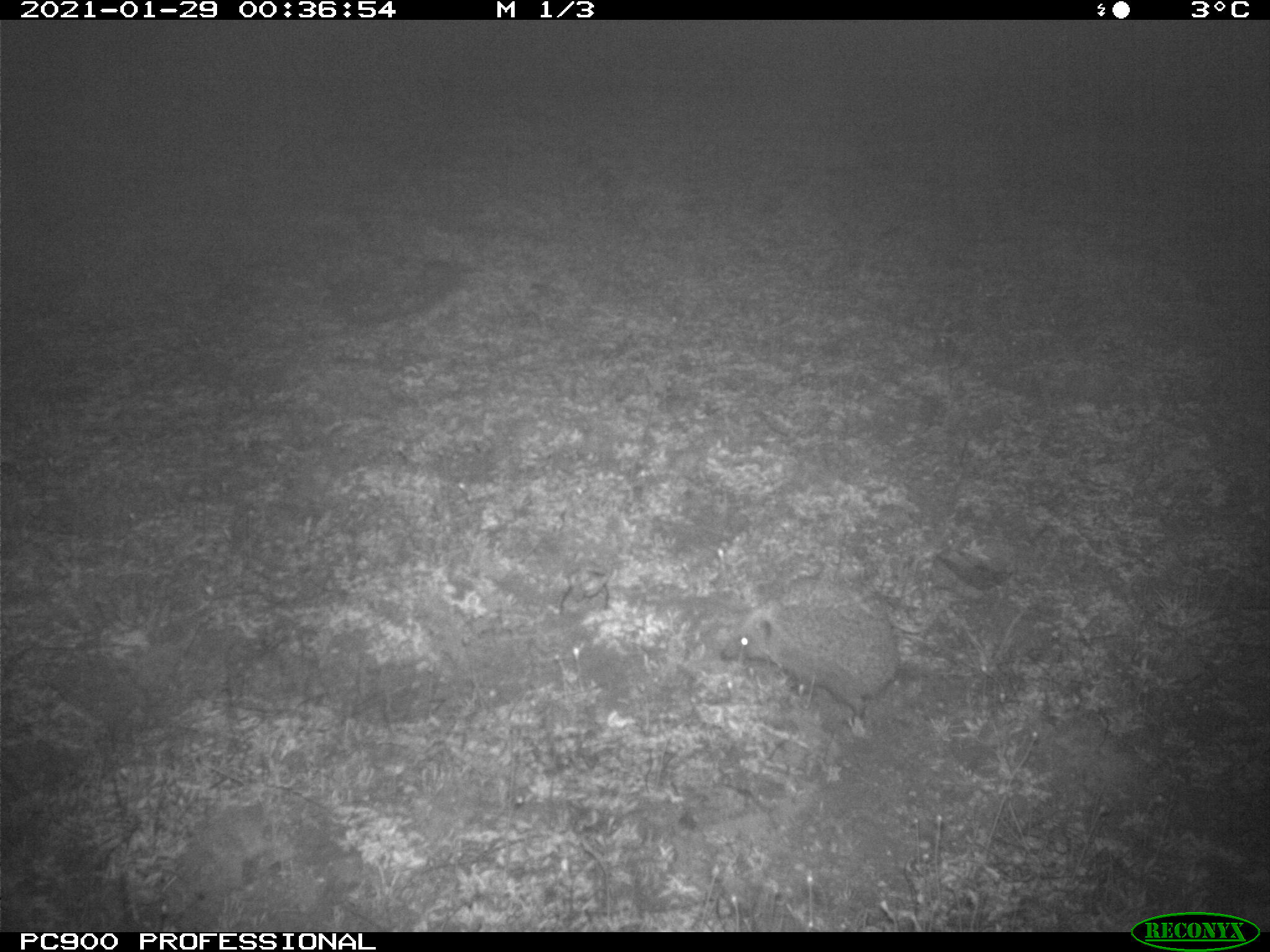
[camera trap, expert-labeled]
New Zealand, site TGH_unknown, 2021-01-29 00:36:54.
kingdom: Animalia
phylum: Chordata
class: Mammalia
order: Eulipotyphla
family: Erinaceidae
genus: Erinaceus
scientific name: Erinaceus europaeus europaeus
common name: european hedgehog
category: hedgehog